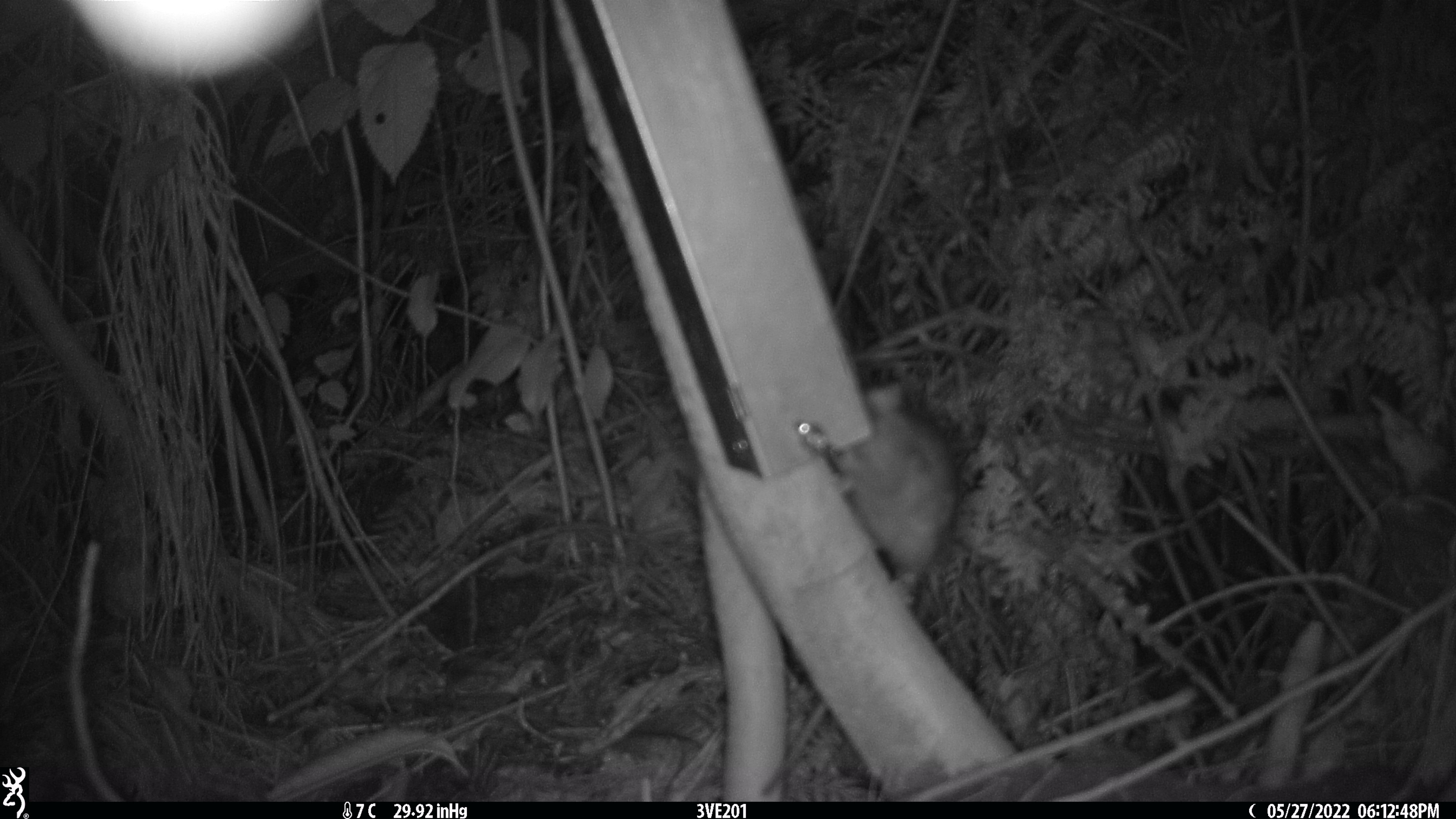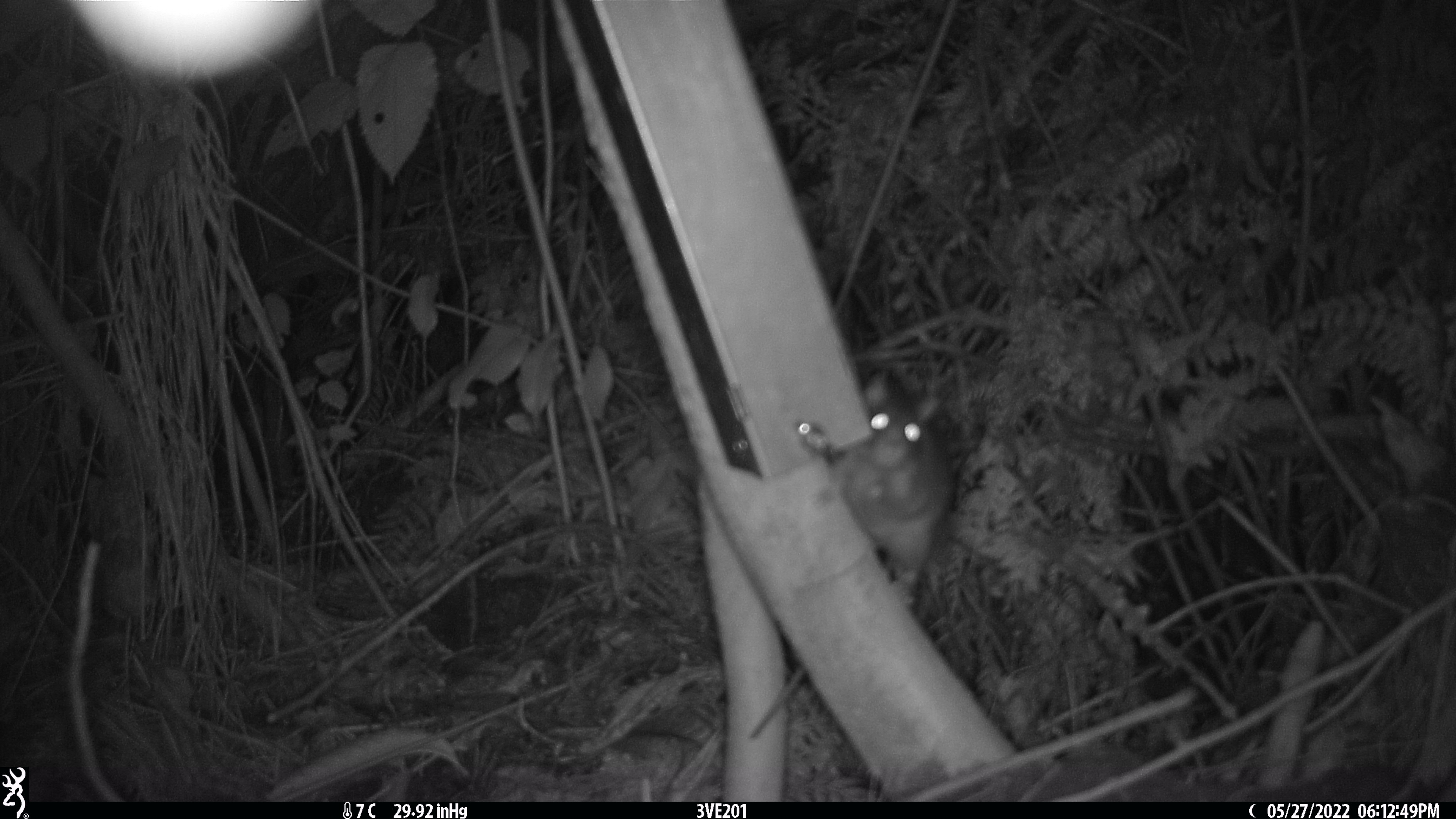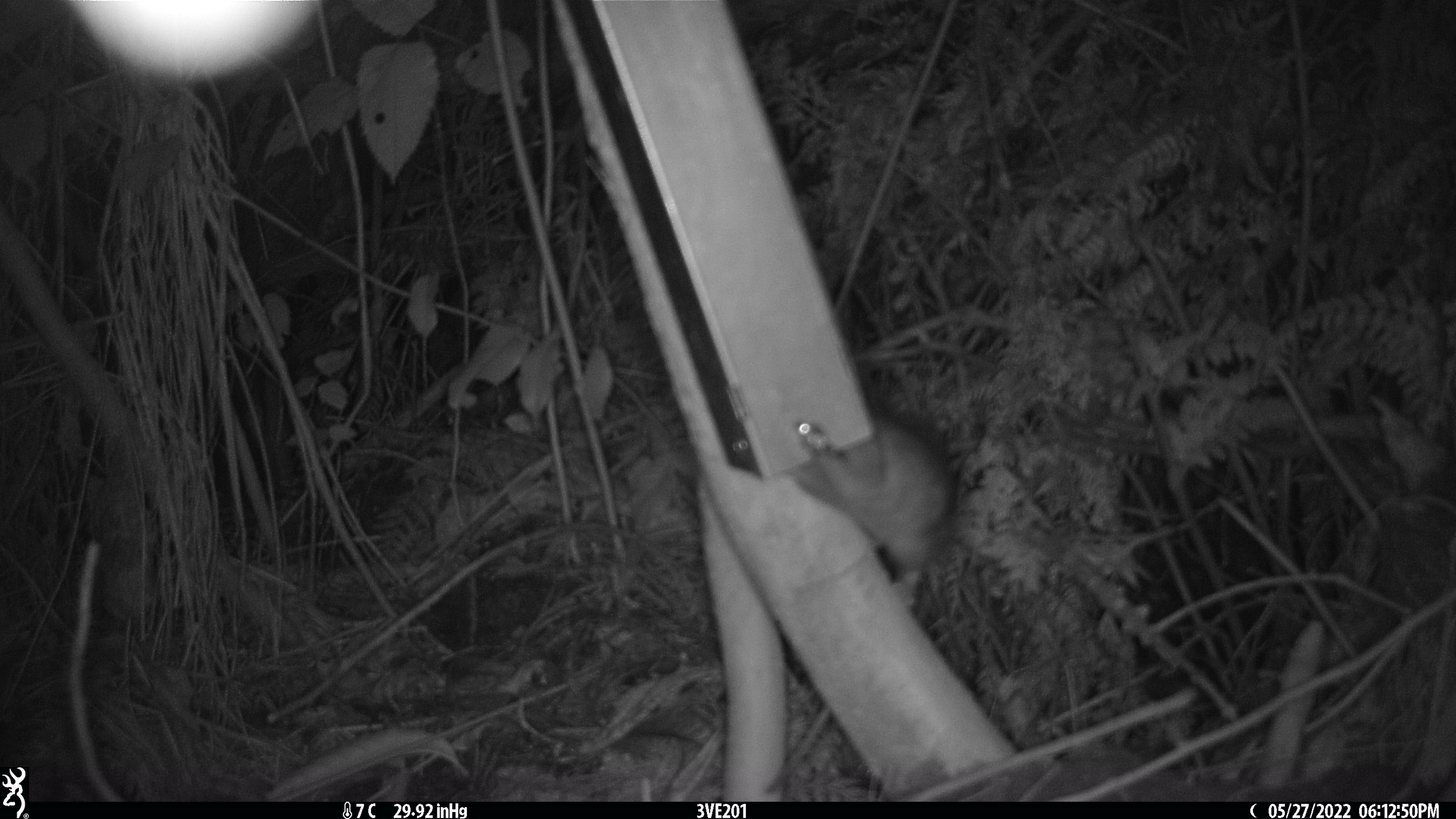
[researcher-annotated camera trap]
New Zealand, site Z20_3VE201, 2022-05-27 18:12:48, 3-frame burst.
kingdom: Animalia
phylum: Chordata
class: Mammalia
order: Rodentia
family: Muridae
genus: Rattus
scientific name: Rattus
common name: rat